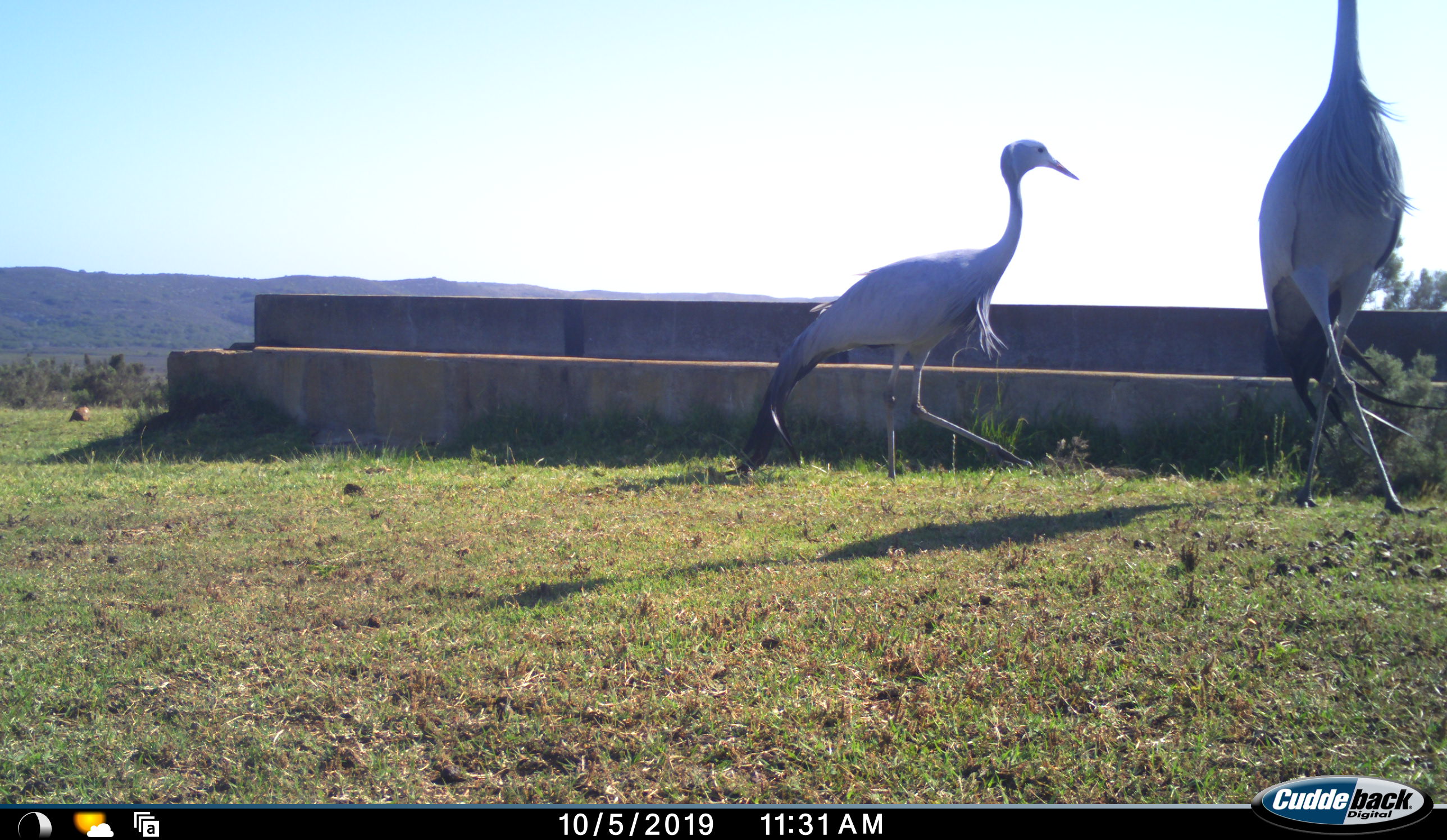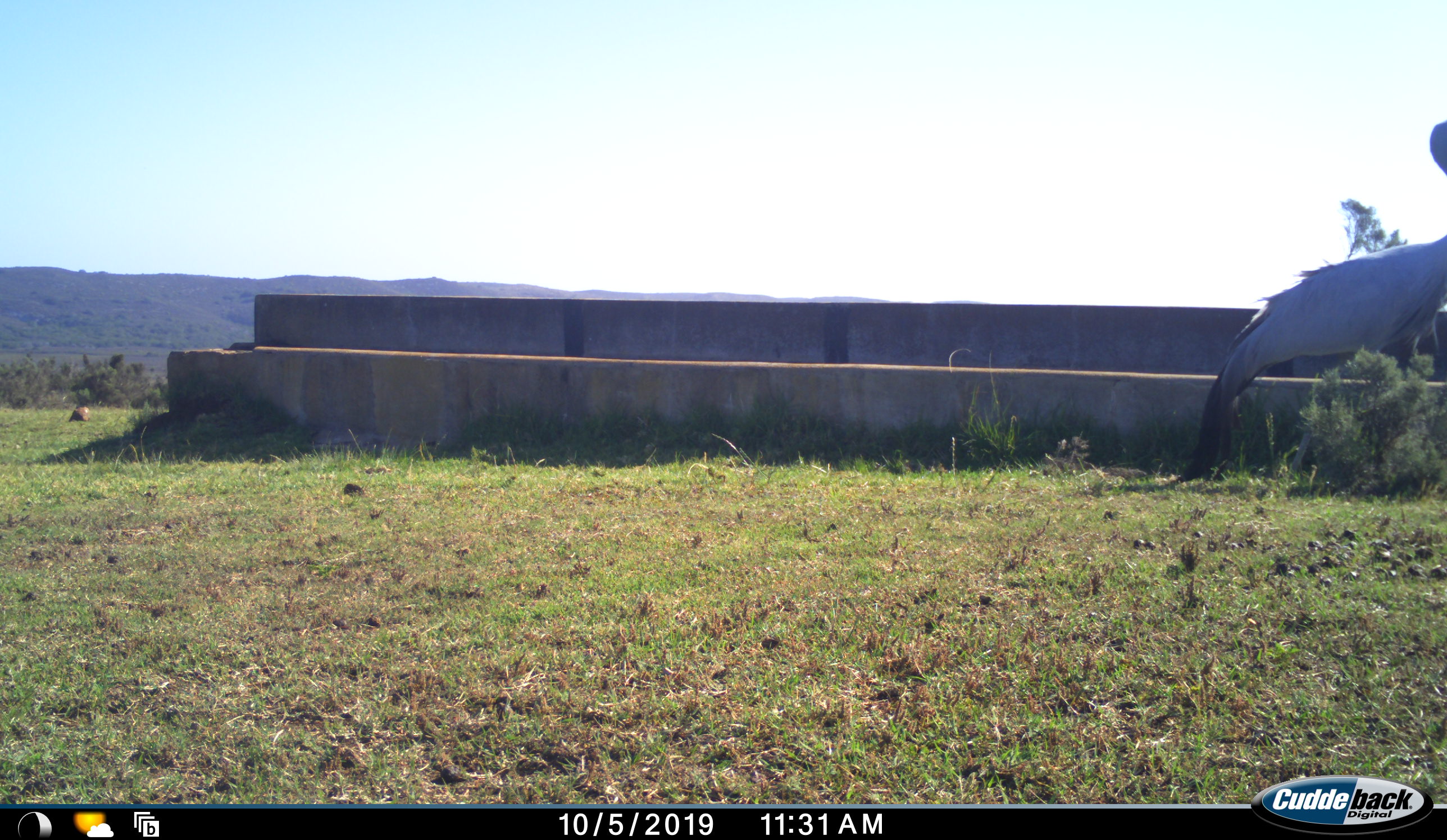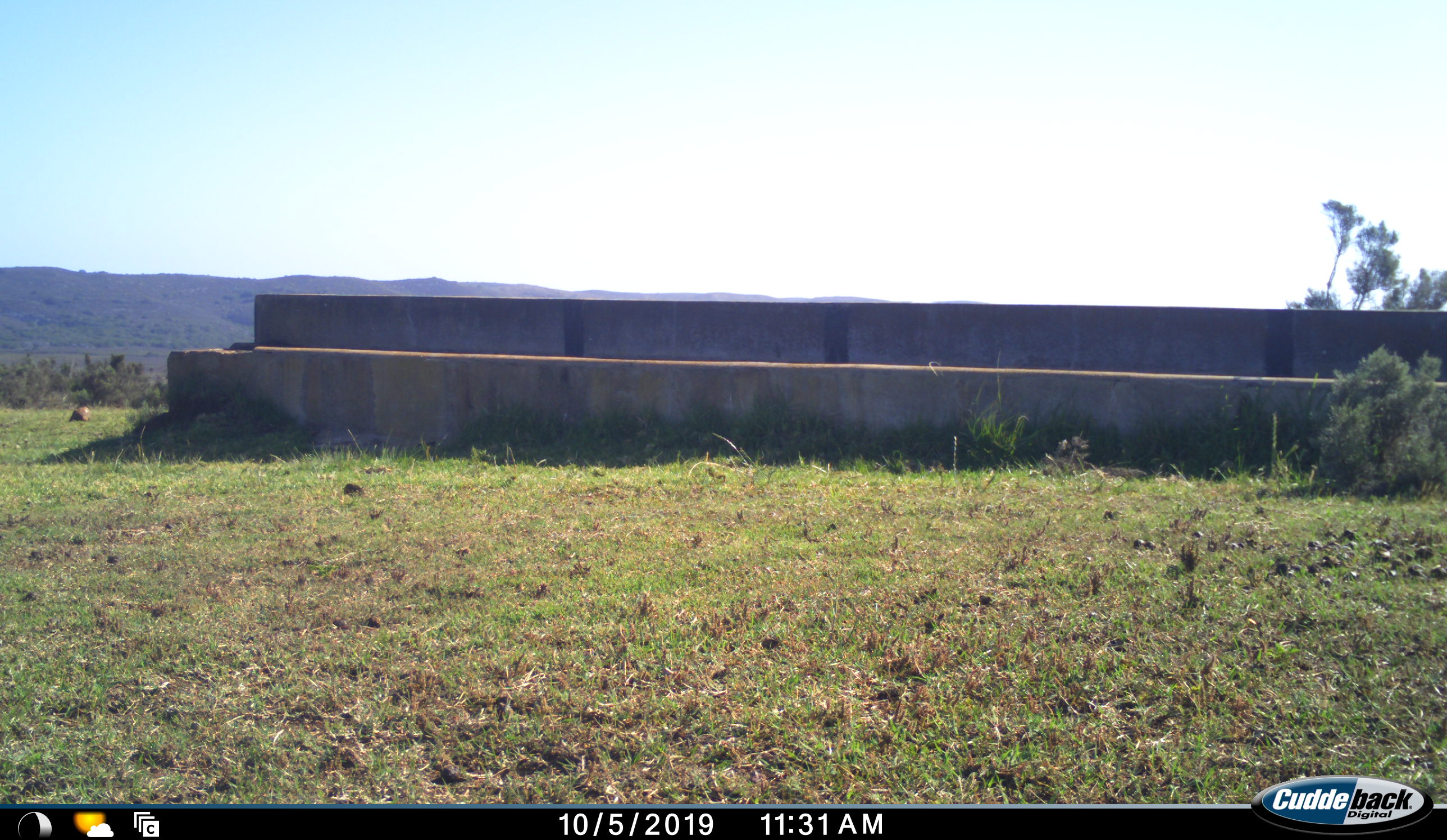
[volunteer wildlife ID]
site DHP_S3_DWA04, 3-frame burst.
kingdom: Animalia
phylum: Chordata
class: Aves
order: Gruiformes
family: Gruidae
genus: Anthropoides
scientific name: Anthropoides paradiseus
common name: blue crane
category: craneblue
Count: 2.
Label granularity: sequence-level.